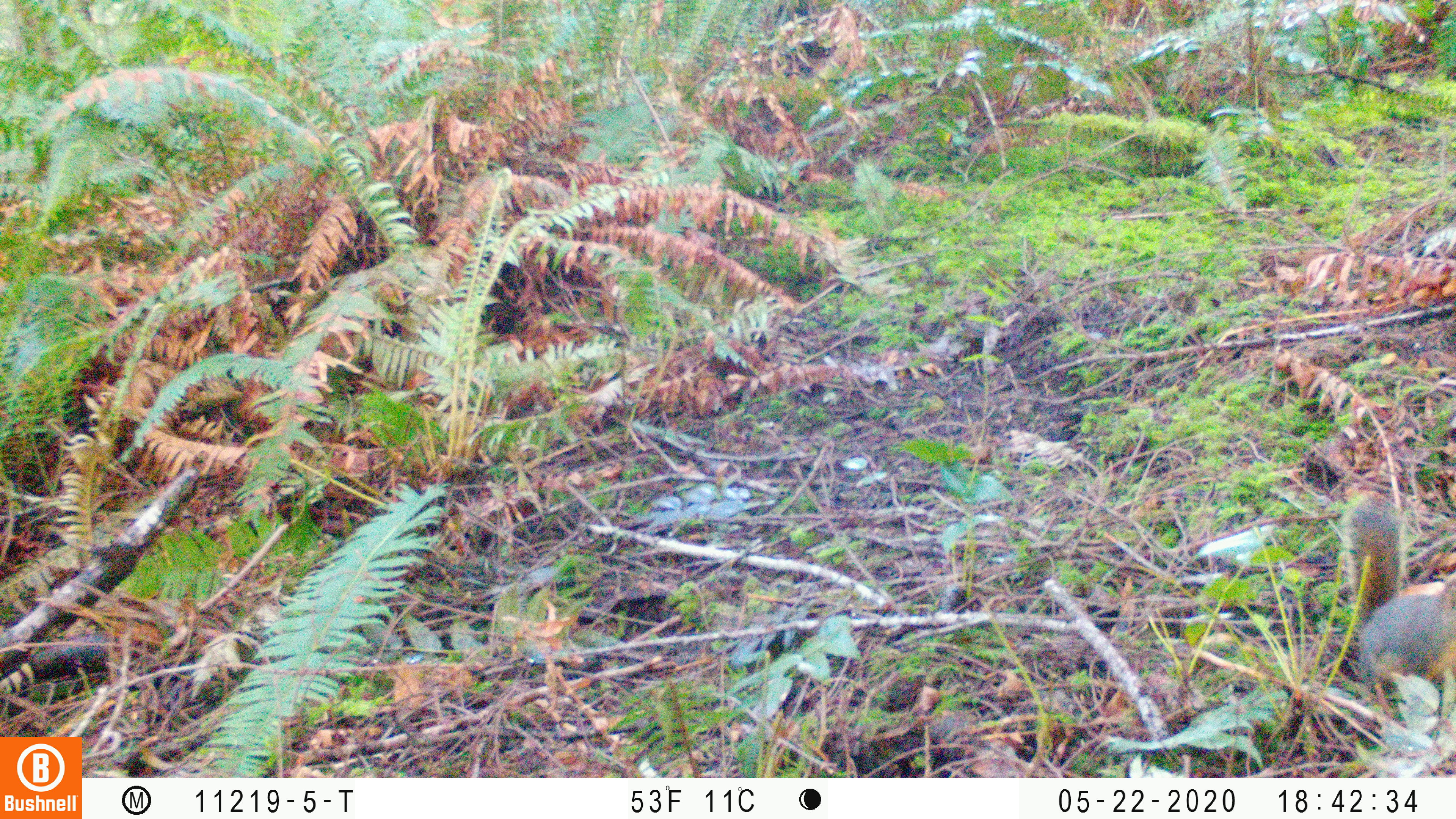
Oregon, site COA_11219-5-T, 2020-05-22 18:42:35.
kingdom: Animalia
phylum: Chordata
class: Mammalia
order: Rodentia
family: Sciuridae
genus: Tamiasciurus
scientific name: Tamiasciurus douglasii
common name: douglas squirrel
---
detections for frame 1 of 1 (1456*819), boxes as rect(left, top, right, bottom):
douglas squirrel: rect(1342, 489, 1450, 719)